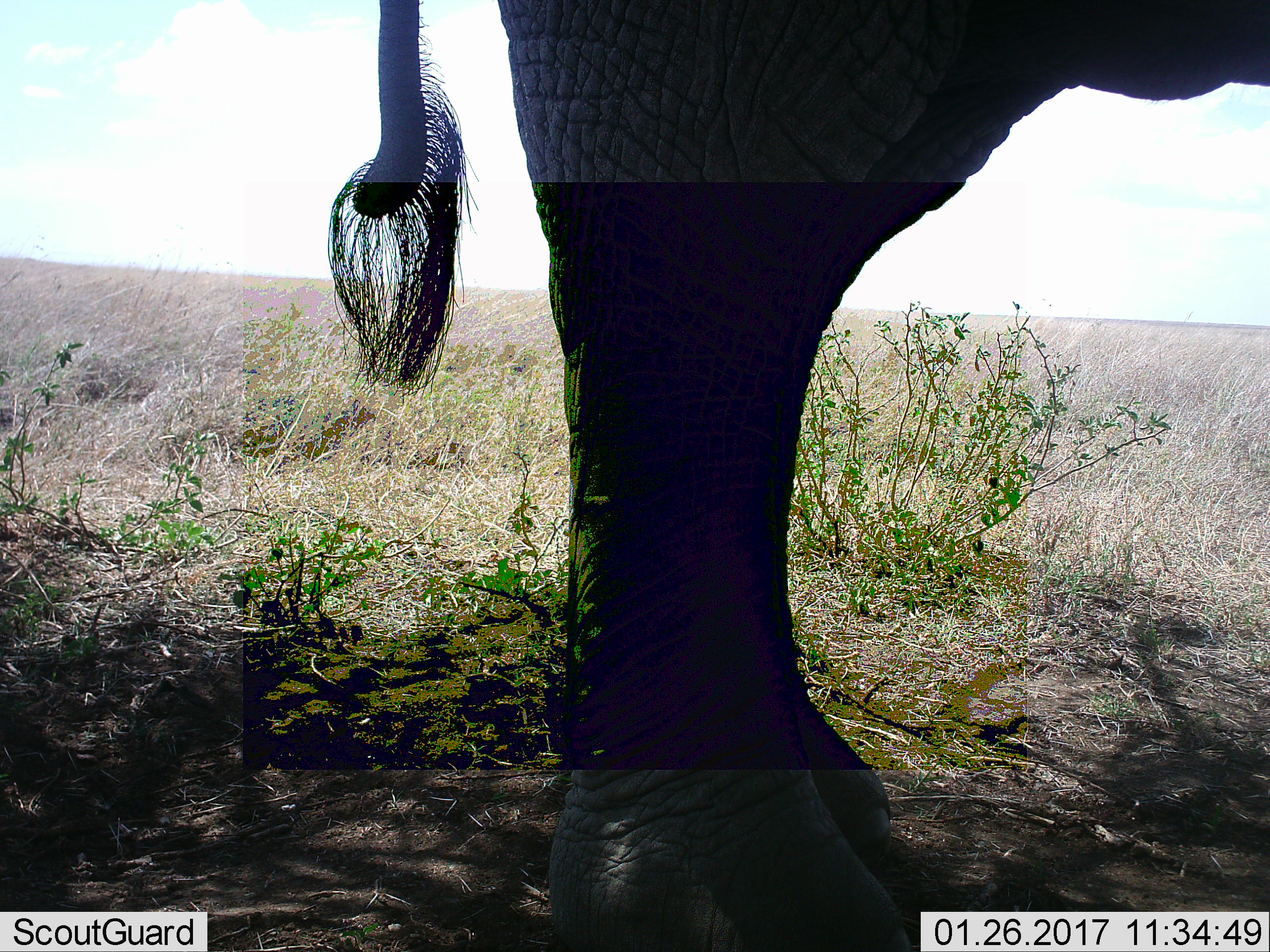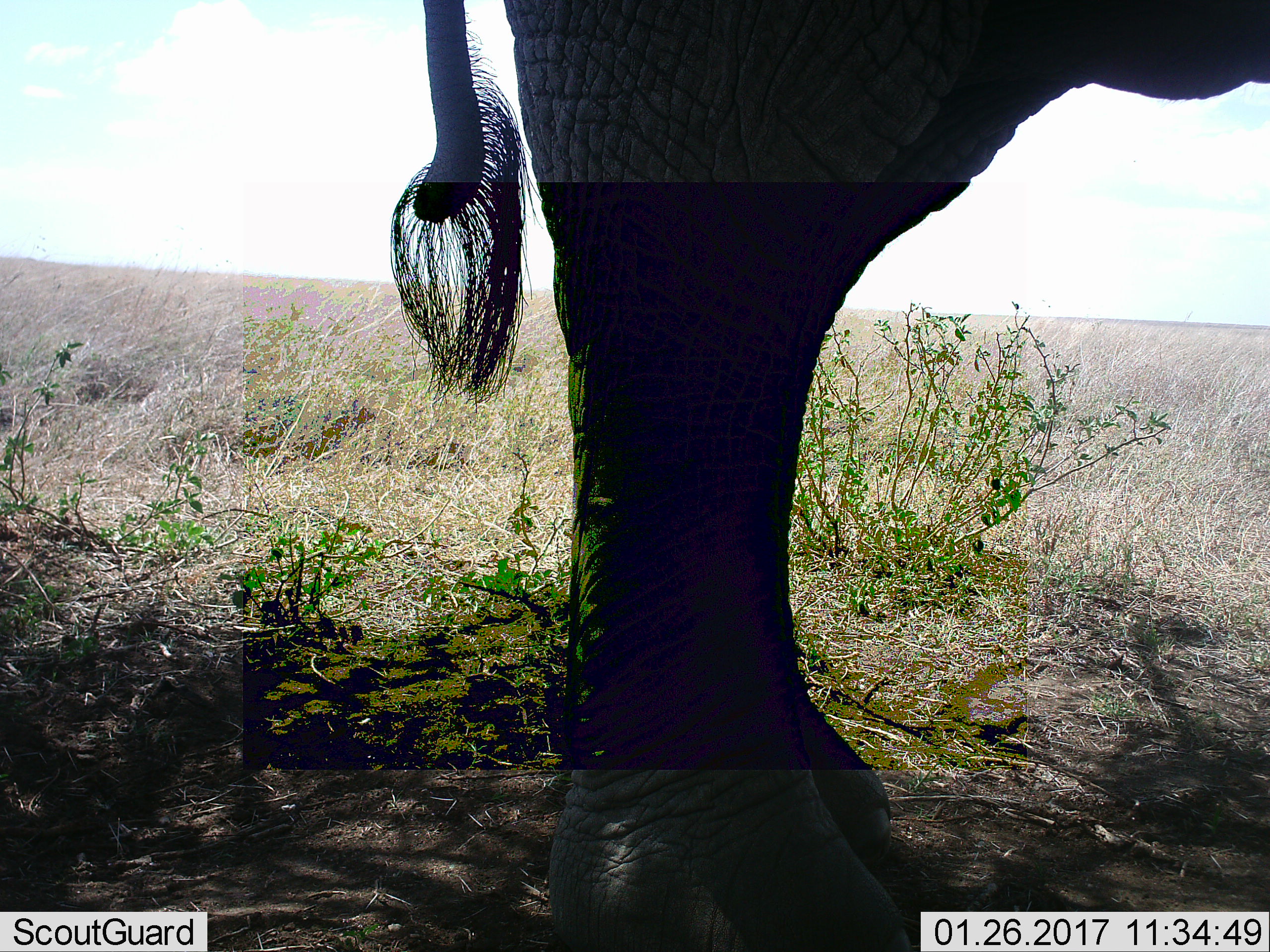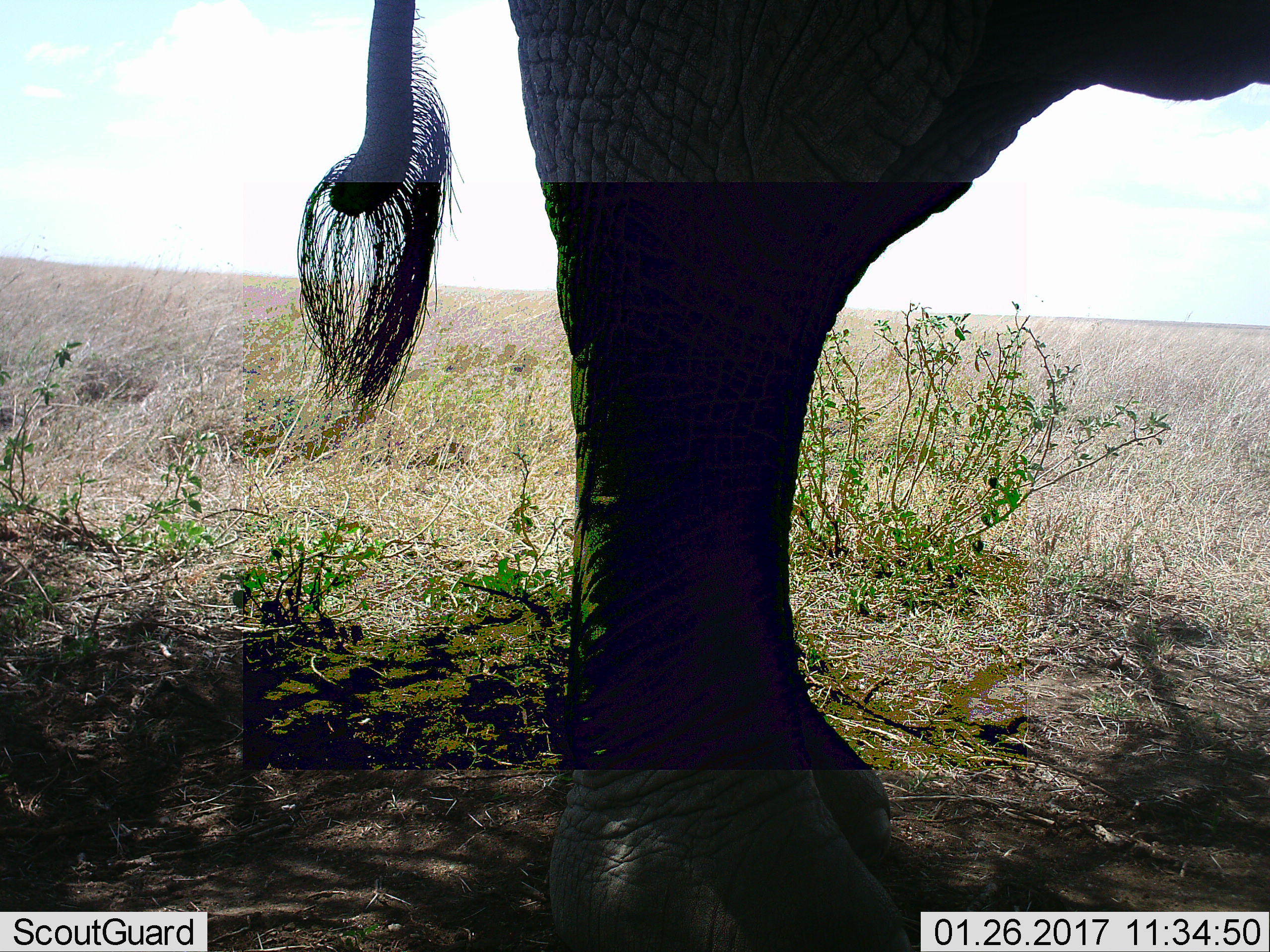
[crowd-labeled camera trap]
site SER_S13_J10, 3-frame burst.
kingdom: Animalia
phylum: Chordata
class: Mammalia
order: Proboscidea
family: Elephantidae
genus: Loxodonta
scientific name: Loxodonta africana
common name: african bush elephant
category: elephant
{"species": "elephant (african bush elephant) (Loxodonta africana)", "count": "1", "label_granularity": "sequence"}